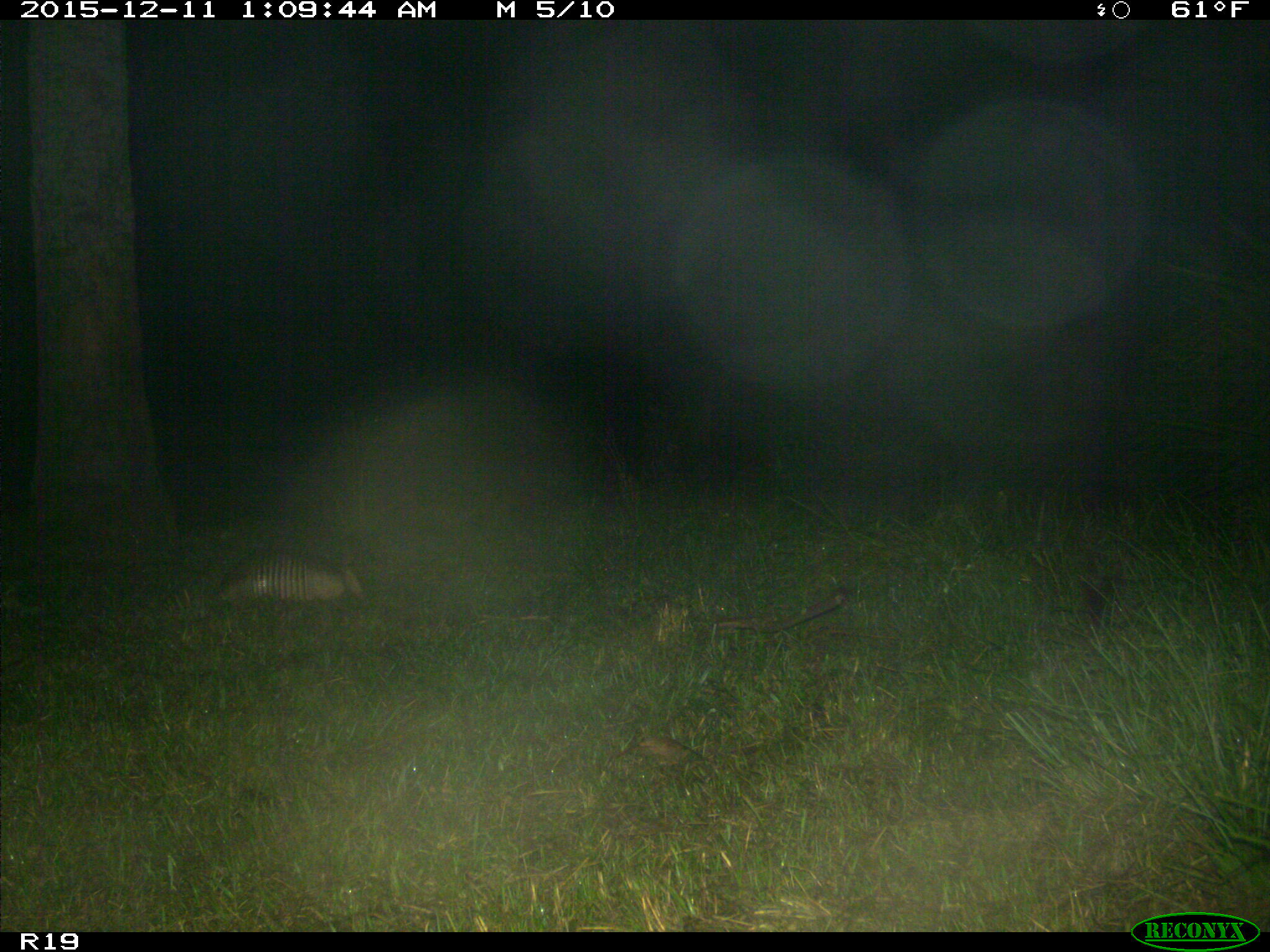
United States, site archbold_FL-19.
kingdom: Animalia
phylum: Chordata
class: Mammalia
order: Cingulata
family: Dasypodidae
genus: Dasypus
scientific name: Dasypus novemcinctus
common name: nine-banded armadillo